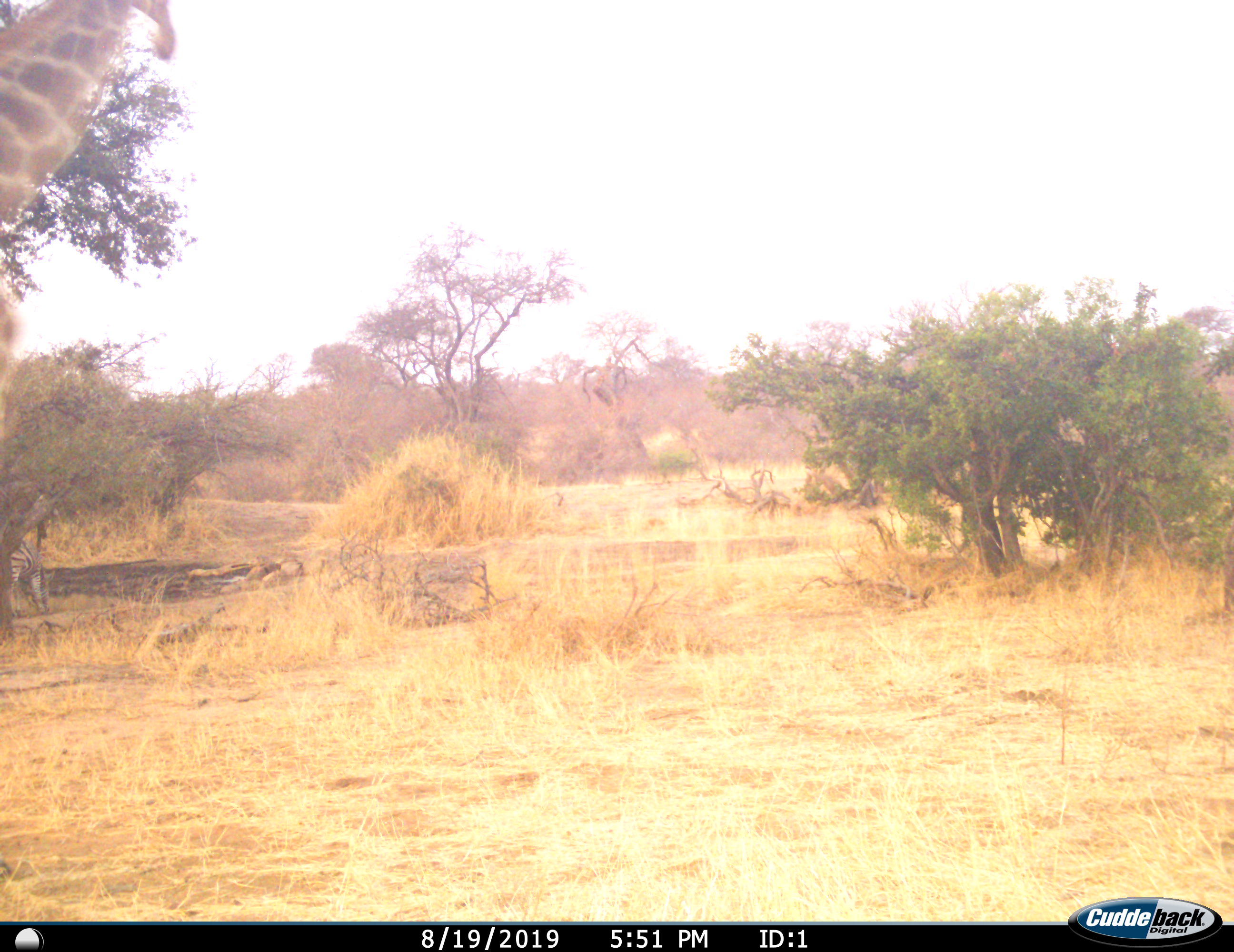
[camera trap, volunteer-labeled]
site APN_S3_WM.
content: unidentified animal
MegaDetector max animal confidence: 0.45